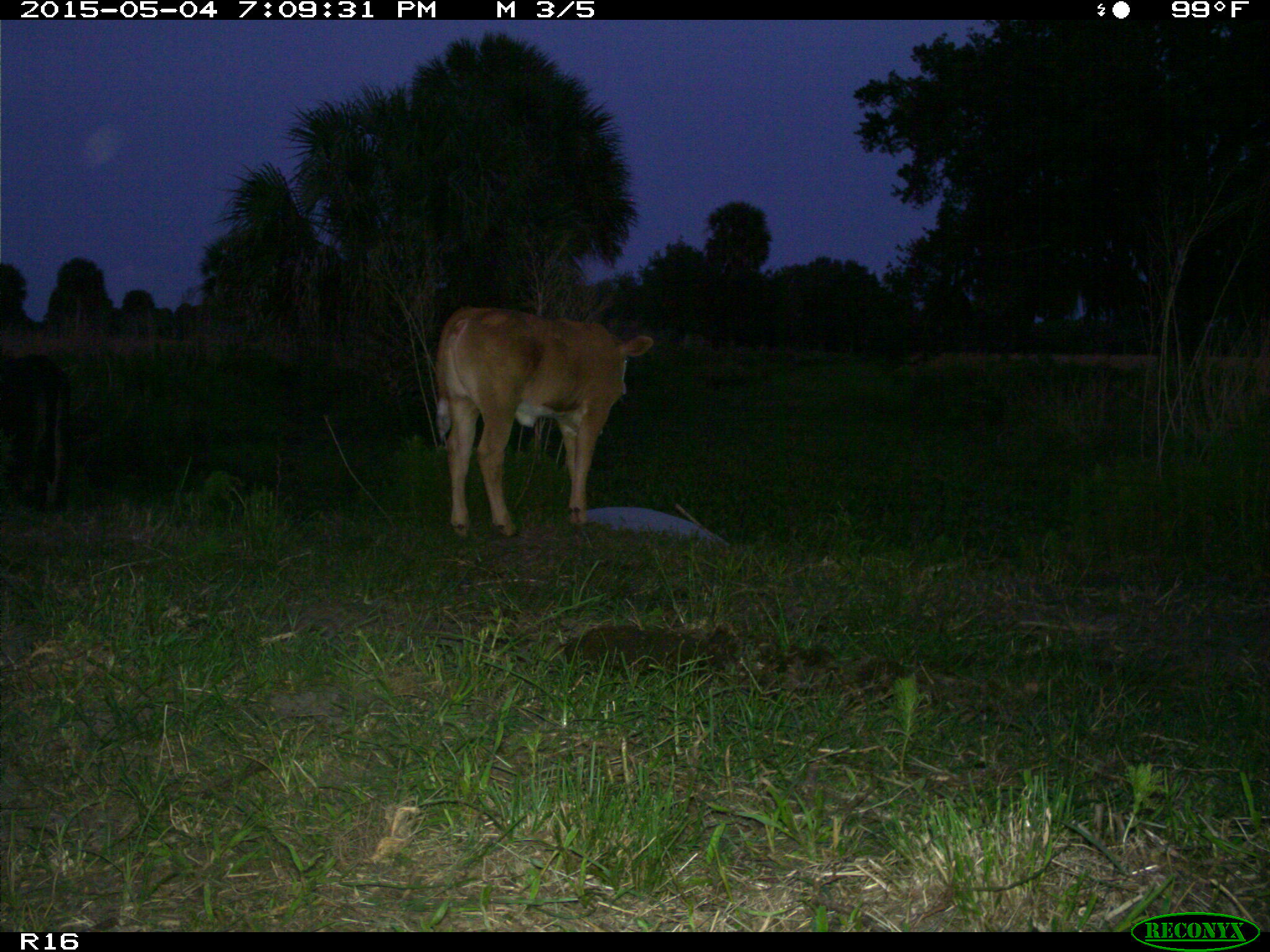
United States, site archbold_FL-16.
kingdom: Animalia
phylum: Chordata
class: Mammalia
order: Artiodactyla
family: Bovidae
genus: Bos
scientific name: Bos taurus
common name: domestic cow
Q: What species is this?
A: Bos taurus (domestic cow).